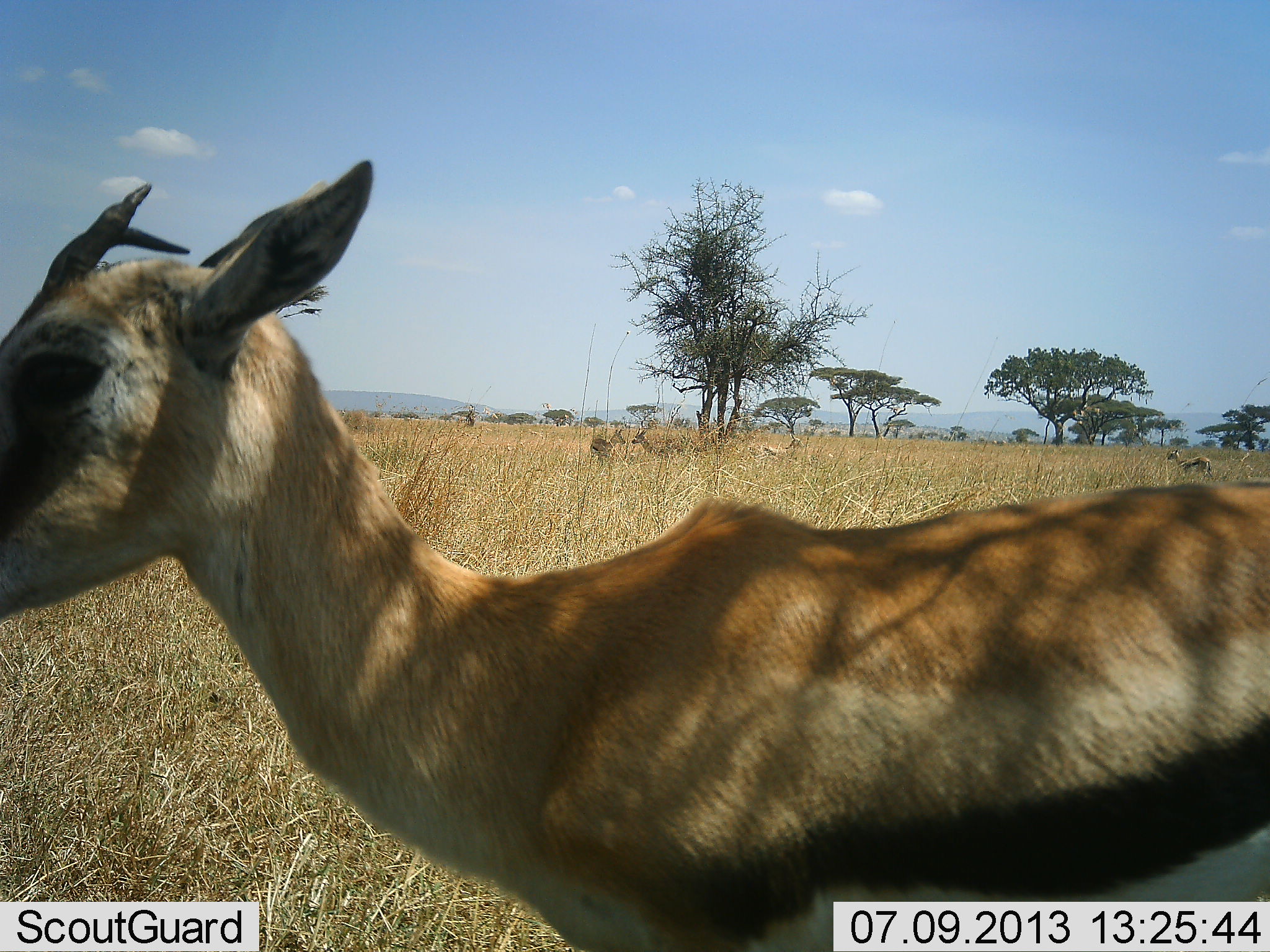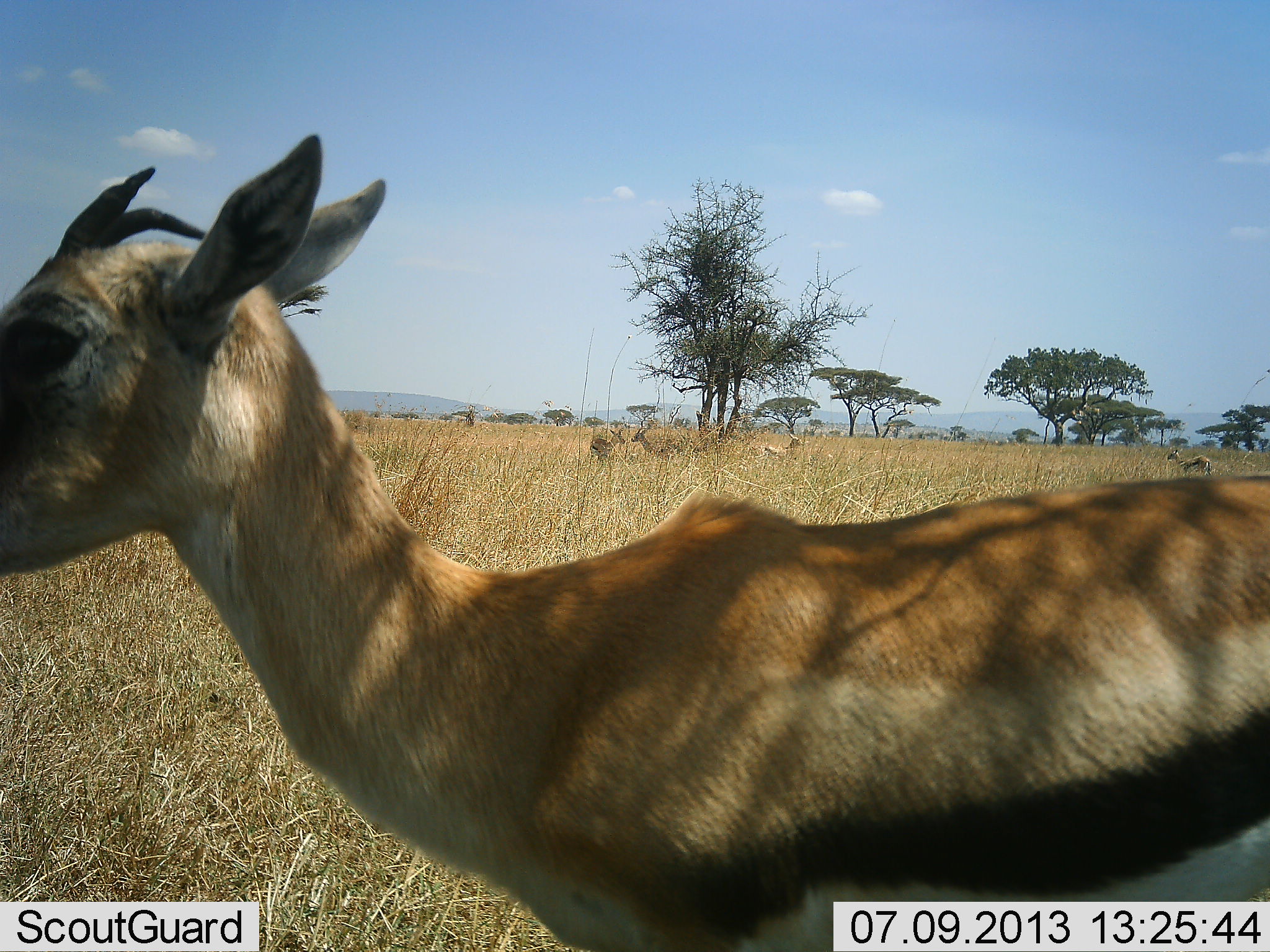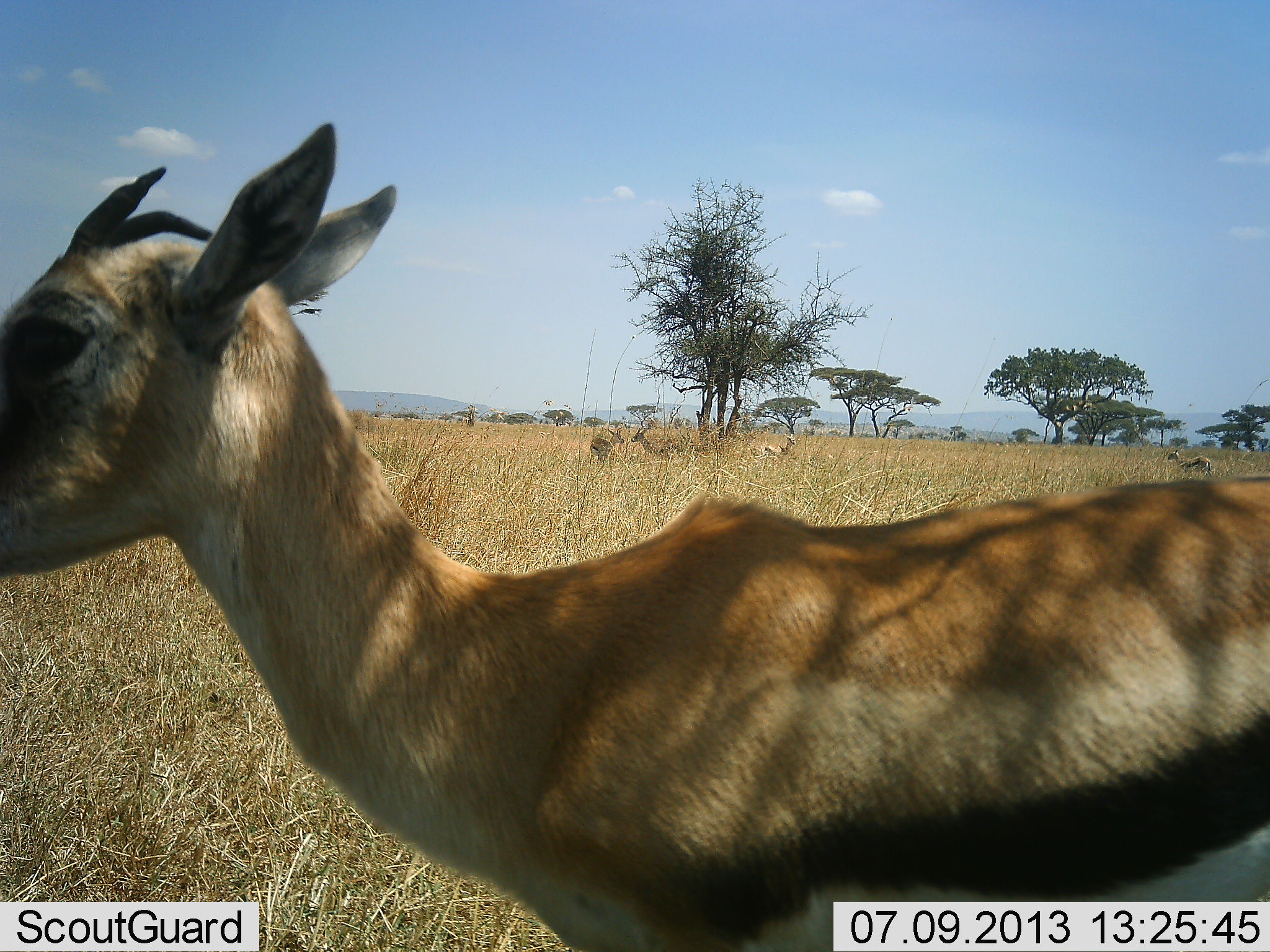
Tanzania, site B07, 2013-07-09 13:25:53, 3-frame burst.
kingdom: Animalia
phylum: Chordata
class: Mammalia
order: Artiodactyla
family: Bovidae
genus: Eudorcas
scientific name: Eudorcas thomsonii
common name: thomson's gazelle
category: gazellethomsons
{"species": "gazellethomsons (thomson's gazelle) (Eudorcas thomsonii)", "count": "5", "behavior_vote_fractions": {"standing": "100%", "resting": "0%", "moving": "5%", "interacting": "0%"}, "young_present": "0%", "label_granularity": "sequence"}